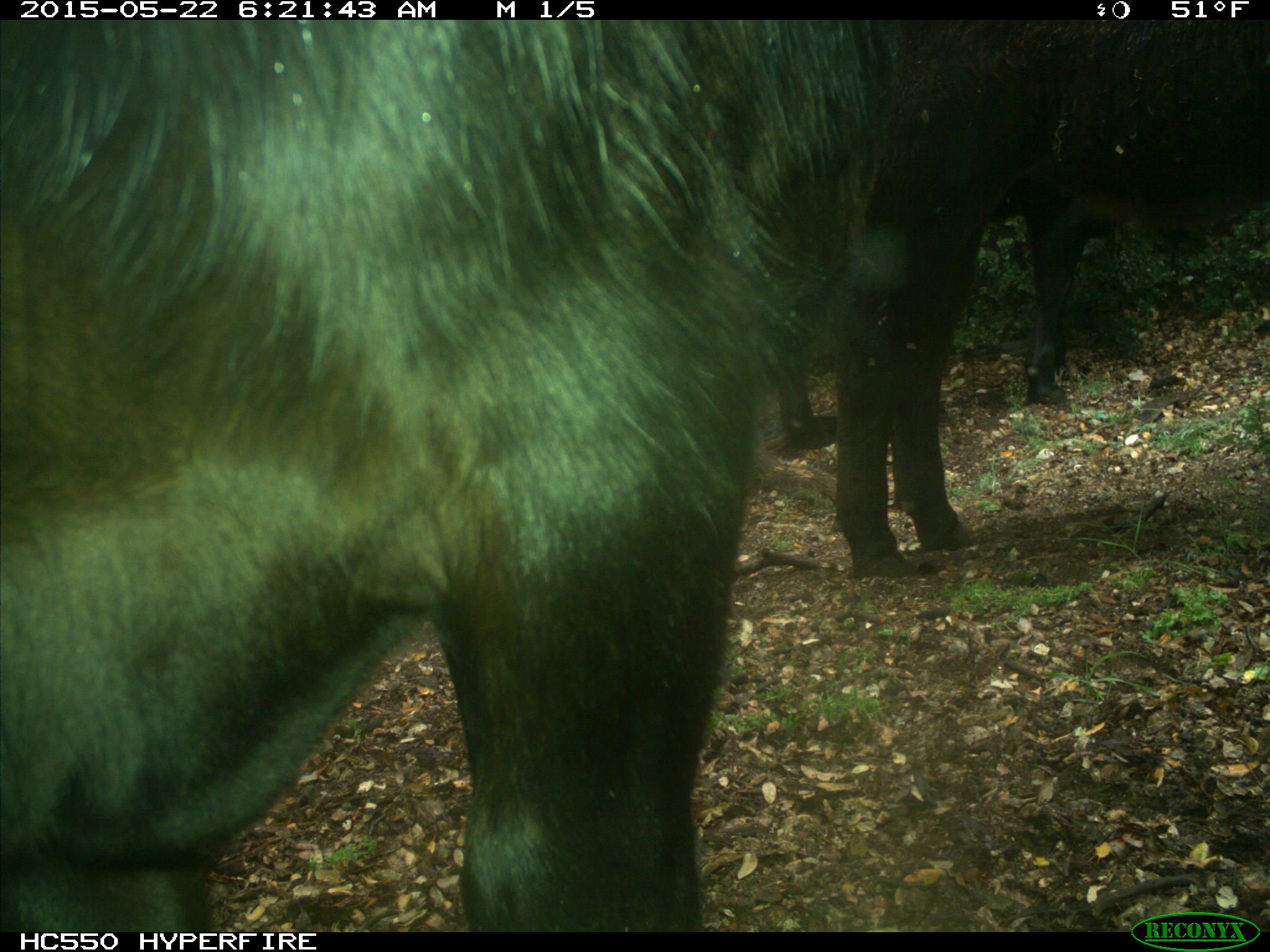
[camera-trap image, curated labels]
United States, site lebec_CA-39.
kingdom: Animalia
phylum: Chordata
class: Mammalia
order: Artiodactyla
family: Bovidae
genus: Bos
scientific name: Bos taurus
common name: domestic cow